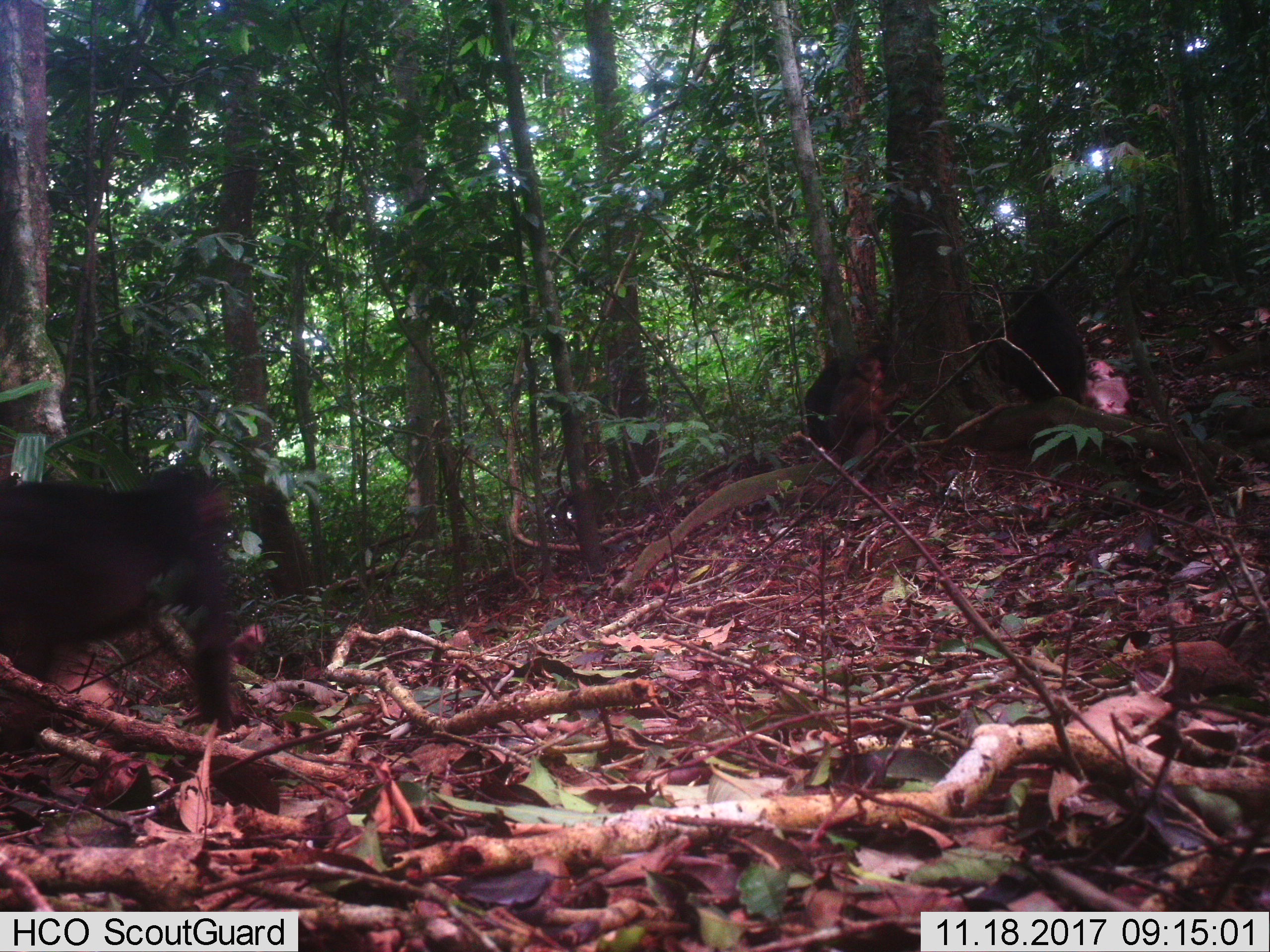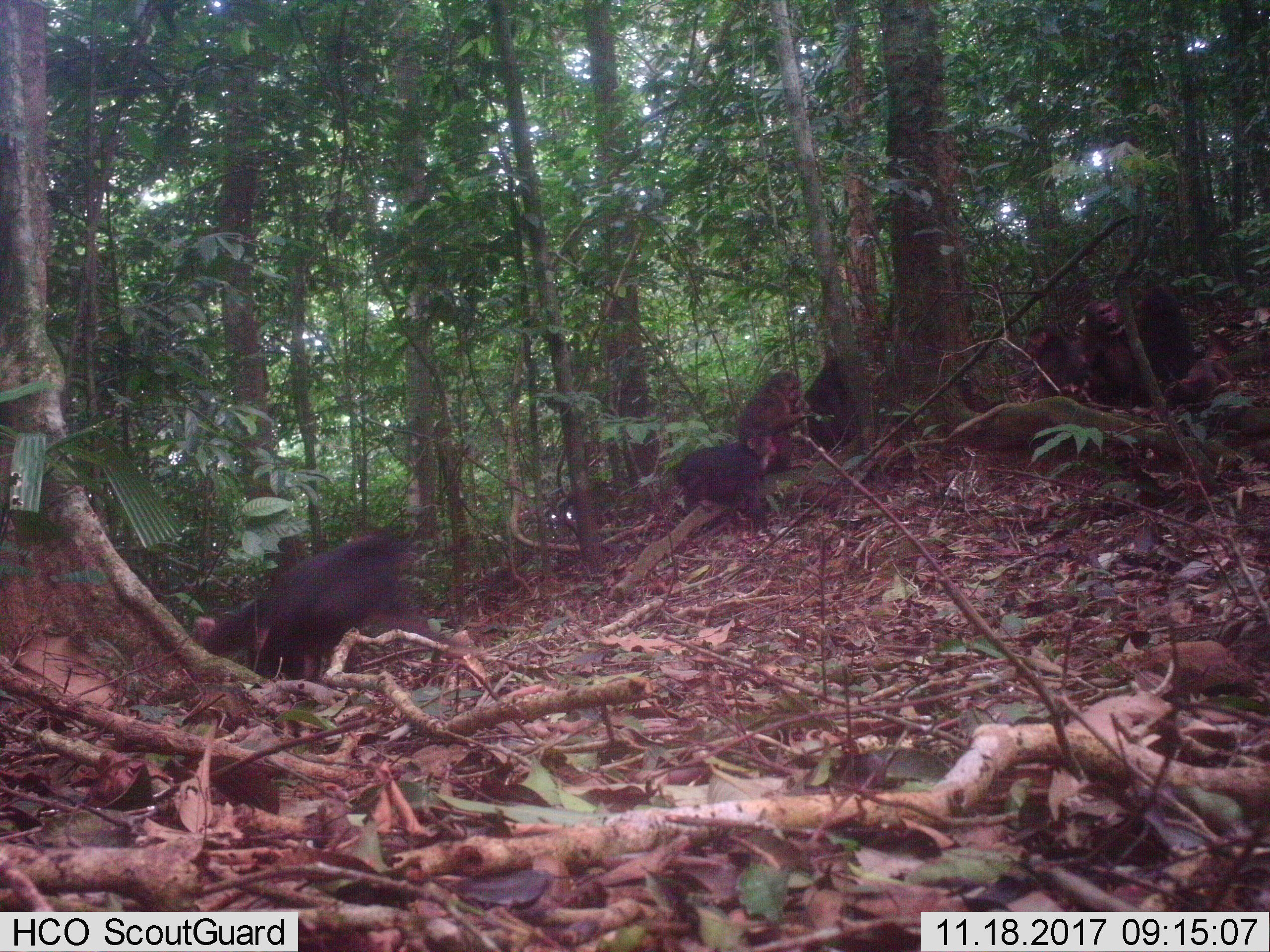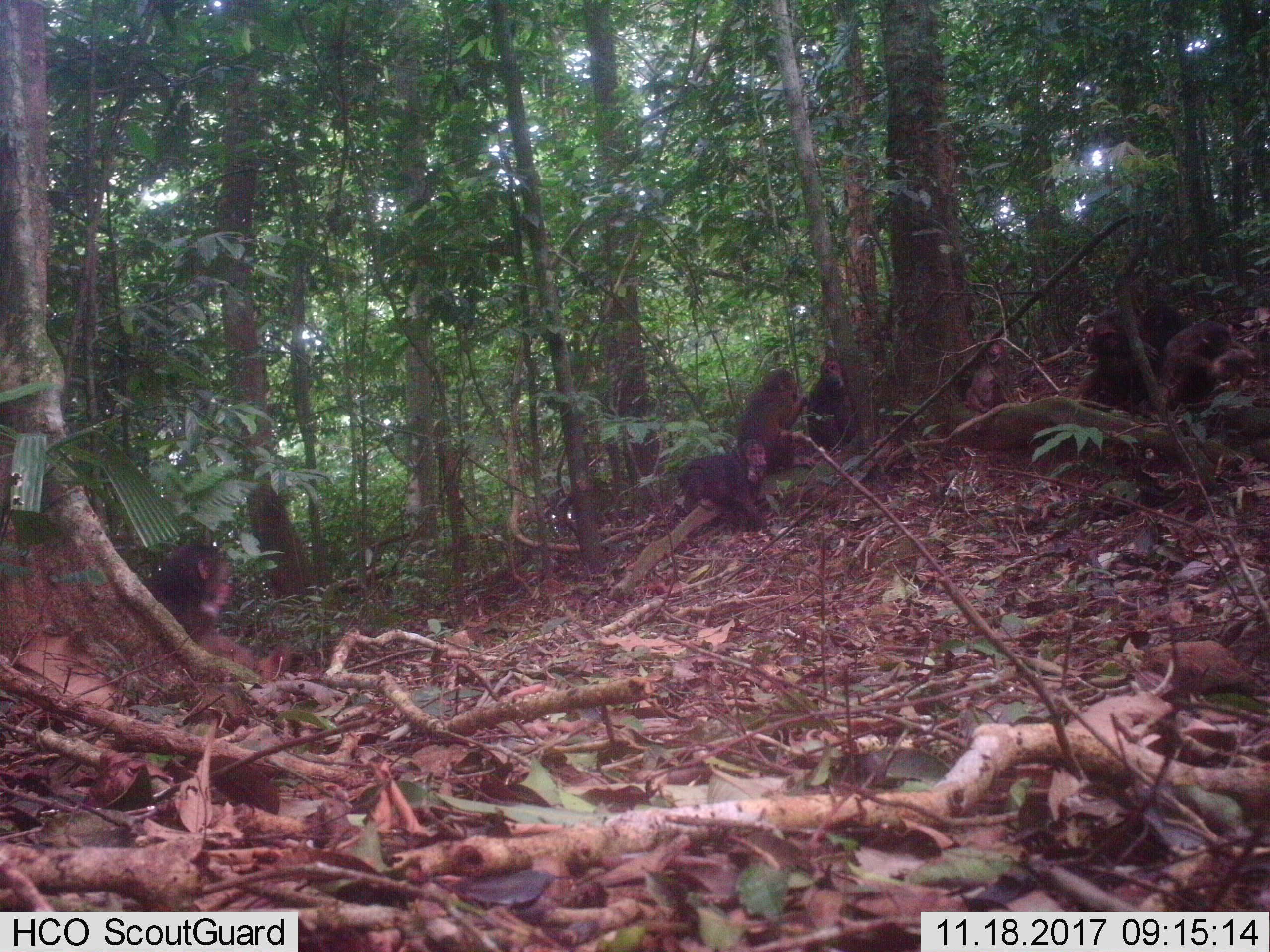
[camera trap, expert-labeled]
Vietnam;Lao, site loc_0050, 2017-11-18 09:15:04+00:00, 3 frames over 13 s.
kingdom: Animalia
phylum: Chordata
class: Mammalia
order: Primates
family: Cercopithecidae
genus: Macaca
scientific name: Macaca arctoides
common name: stump-tailed macaque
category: stump tailed macaque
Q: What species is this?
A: Stump tailed macaque (stump-tailed macaque) (Macaca arctoides).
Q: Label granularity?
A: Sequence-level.